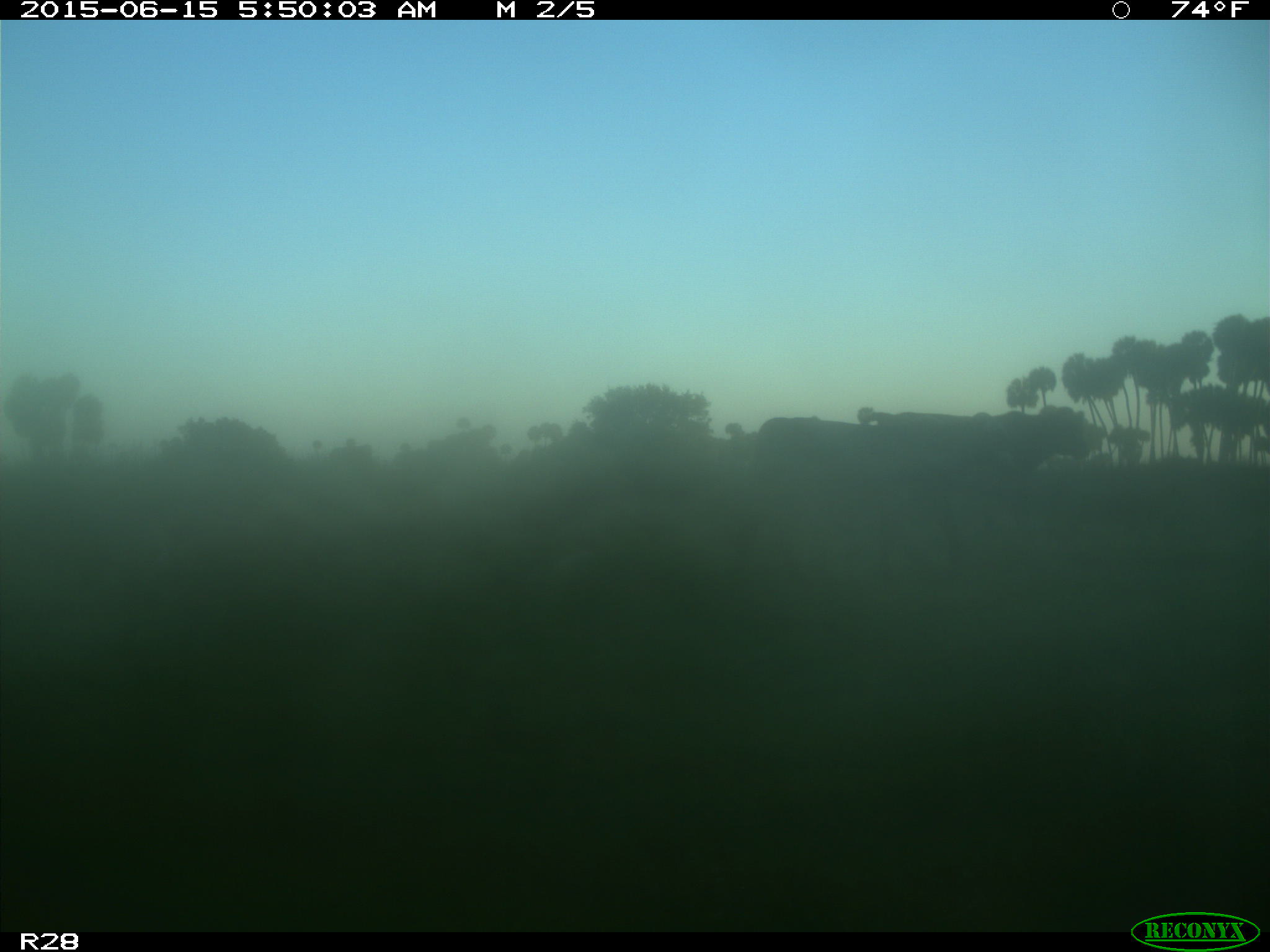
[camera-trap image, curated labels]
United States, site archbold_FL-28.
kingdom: Animalia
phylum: Chordata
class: Mammalia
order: Artiodactyla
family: Bovidae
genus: Bos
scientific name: Bos taurus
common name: domestic cow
Bos taurus (domestic cow).